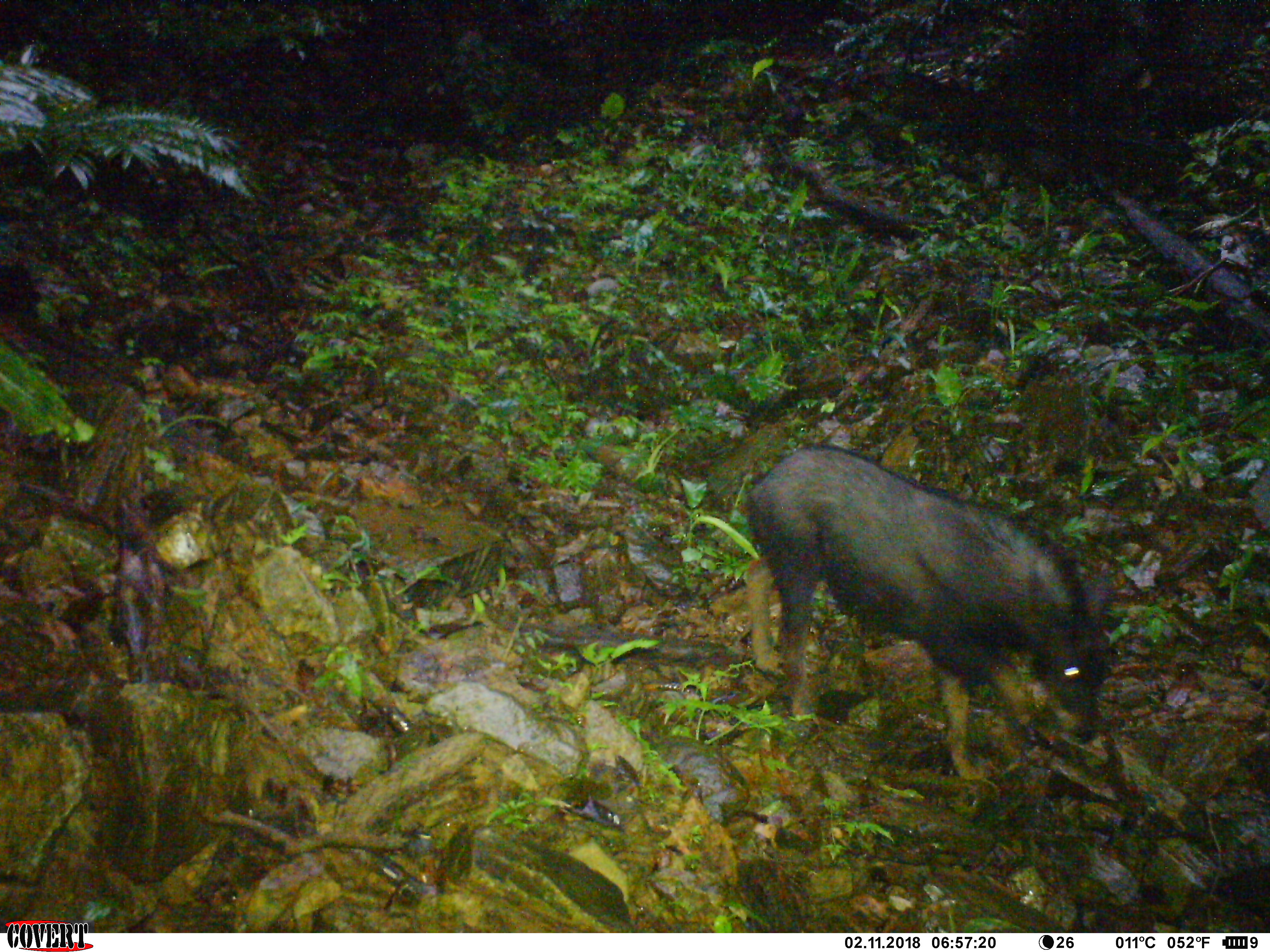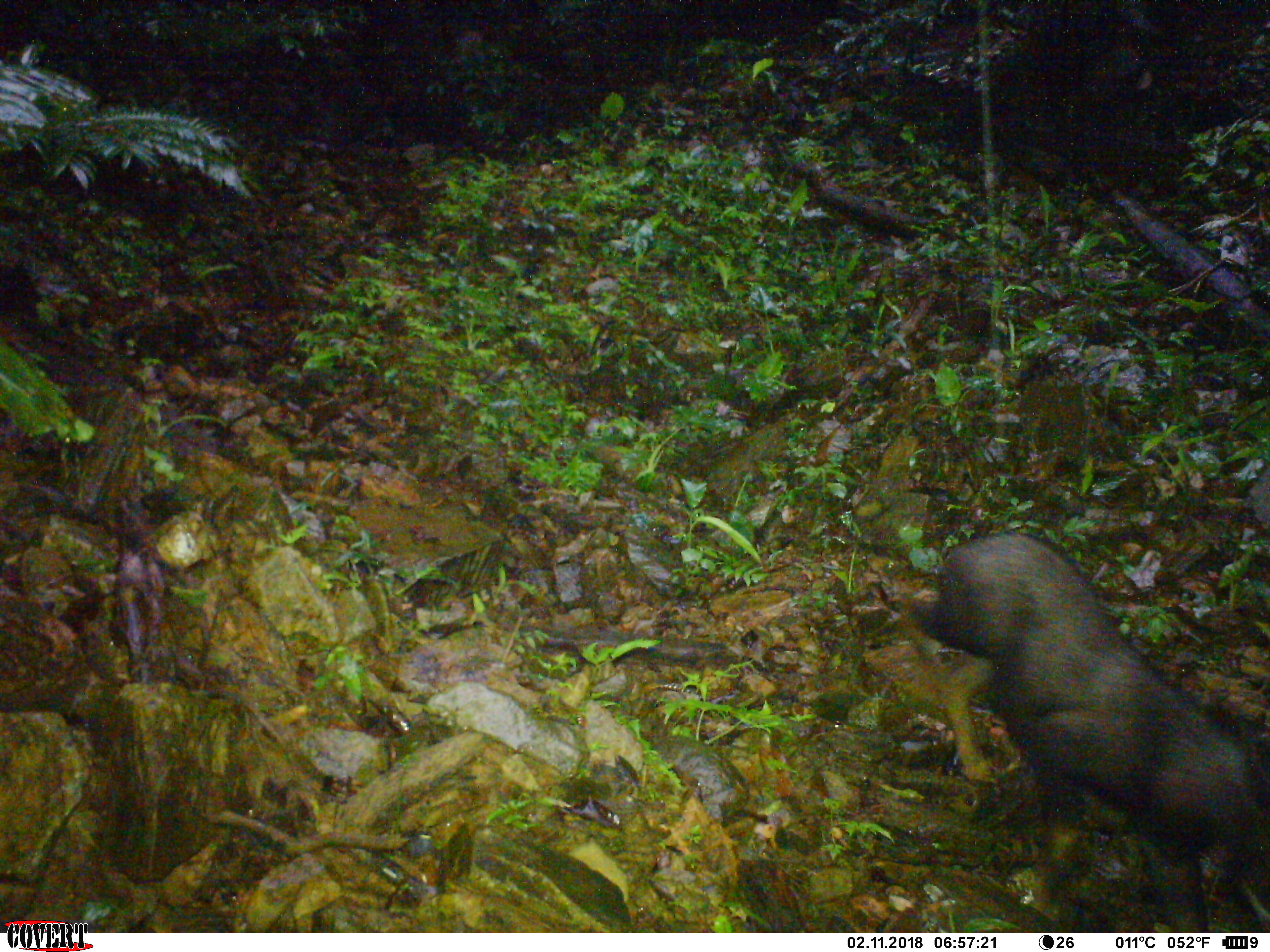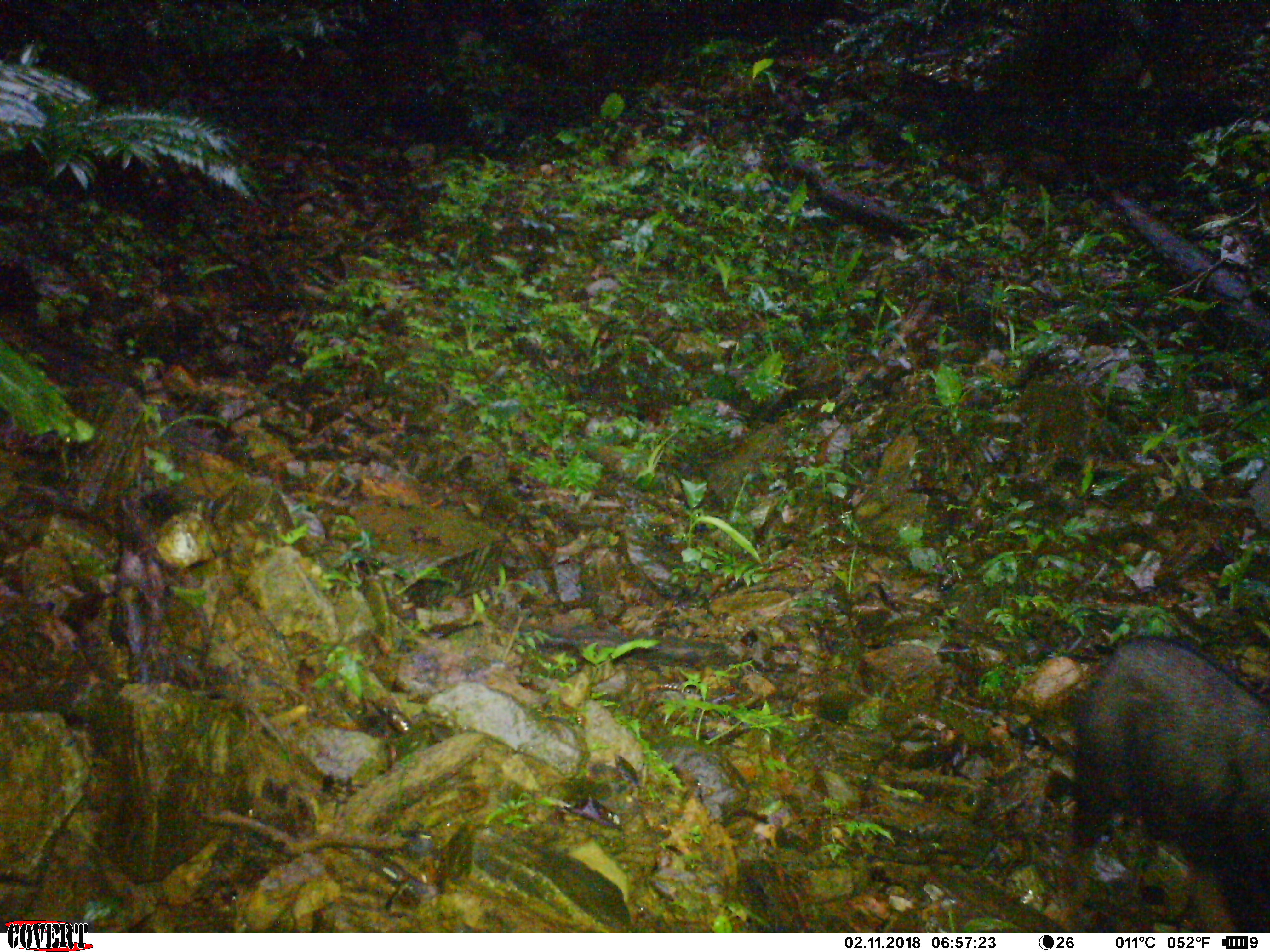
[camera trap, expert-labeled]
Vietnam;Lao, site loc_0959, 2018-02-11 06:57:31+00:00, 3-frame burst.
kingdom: Animalia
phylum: Chordata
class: Mammalia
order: Artiodactyla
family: Bovidae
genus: Capricornis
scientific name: Capricornis sumatraensis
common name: chinese serow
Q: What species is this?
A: Chinese serow (Capricornis sumatraensis).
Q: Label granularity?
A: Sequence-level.